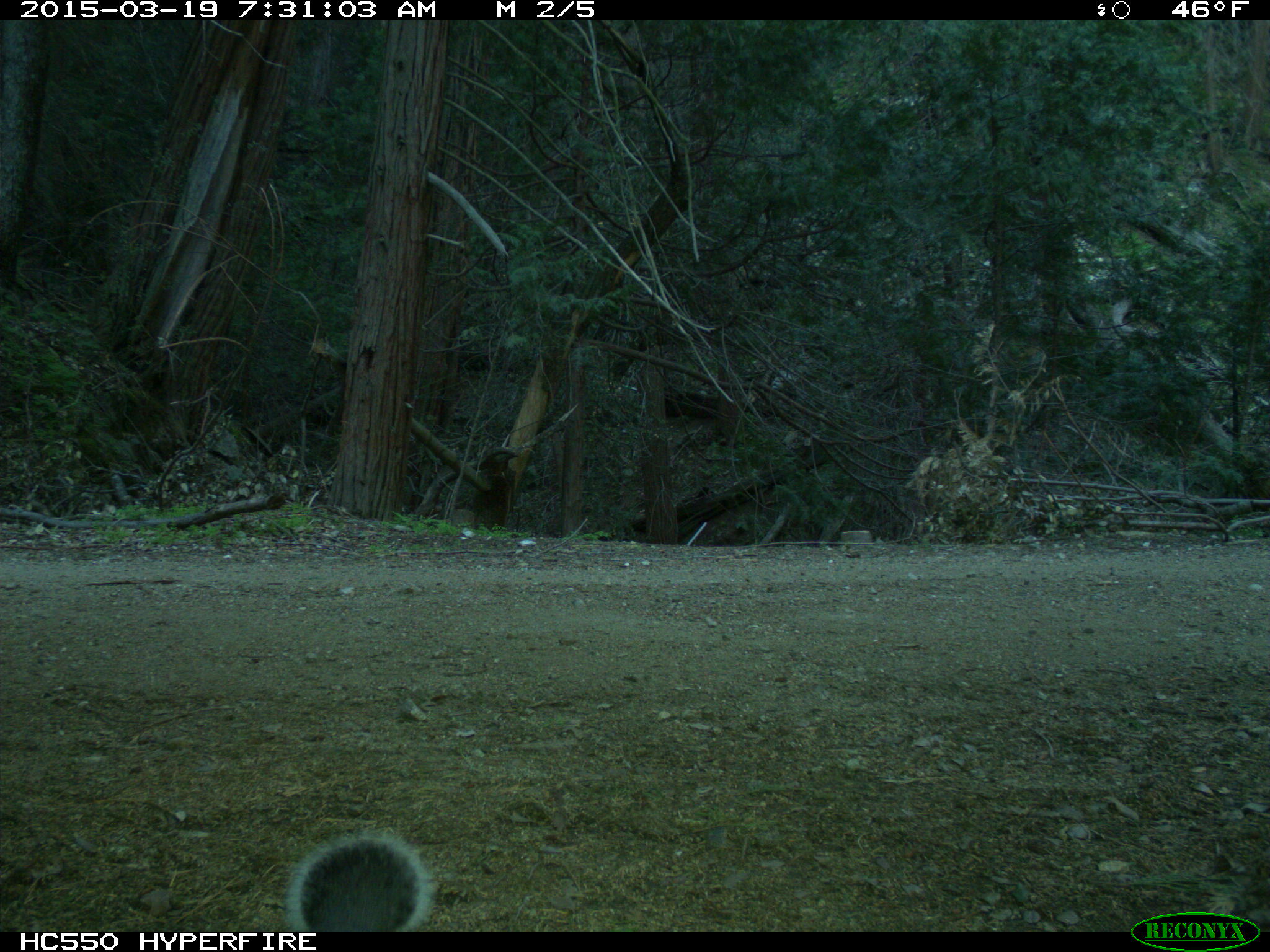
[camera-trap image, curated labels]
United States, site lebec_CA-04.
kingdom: Animalia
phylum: Chordata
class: Mammalia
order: Rodentia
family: Sciuridae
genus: Sciurus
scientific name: Sciurus carolinensis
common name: eastern gray squirrel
Sciurus carolinensis (eastern gray squirrel).